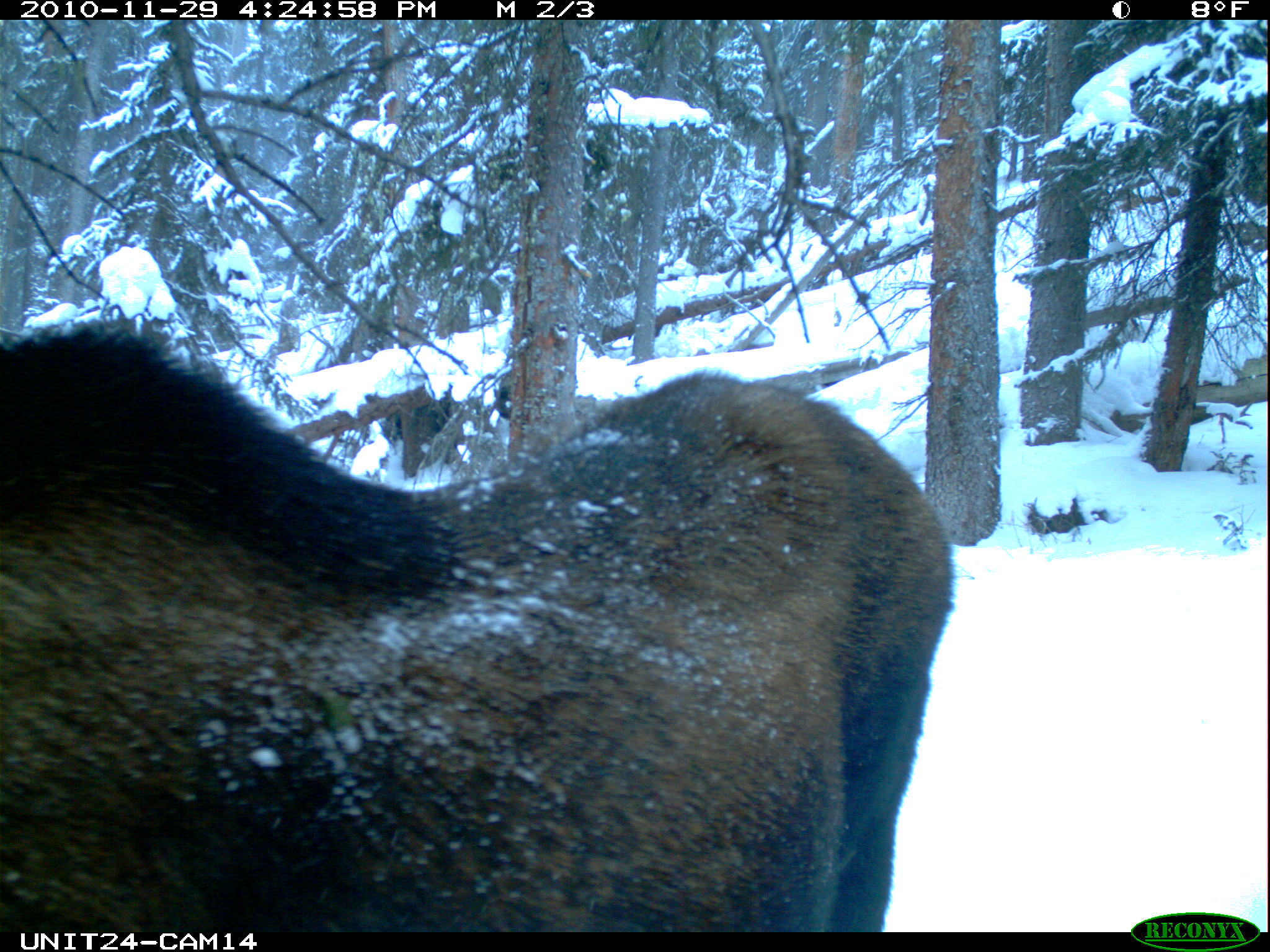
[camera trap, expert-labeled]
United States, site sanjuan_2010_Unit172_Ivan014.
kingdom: Animalia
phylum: Chordata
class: Mammalia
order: Artiodactyla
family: Cervidae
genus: Alces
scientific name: Alces alces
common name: moose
Alces alces (moose).